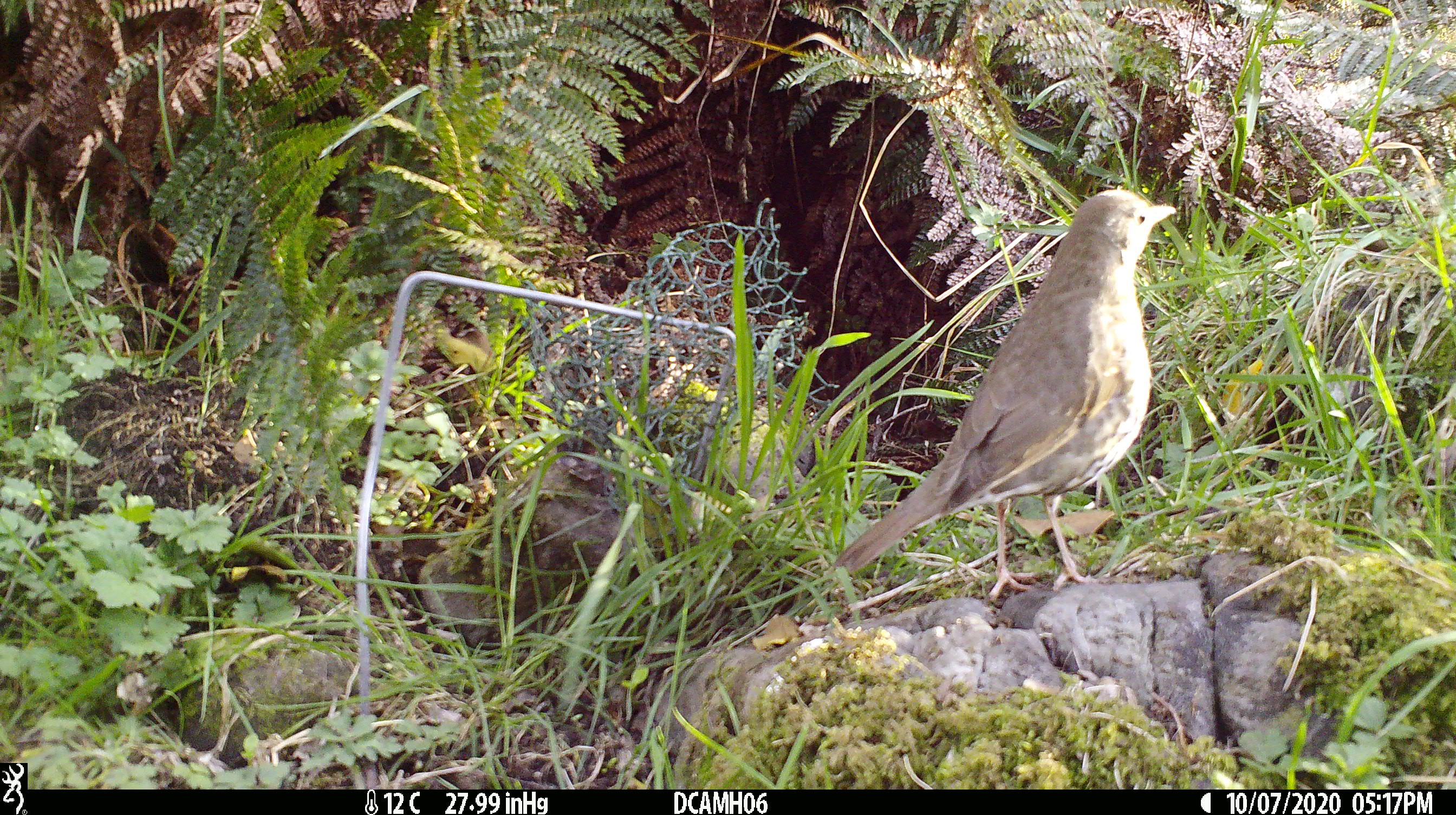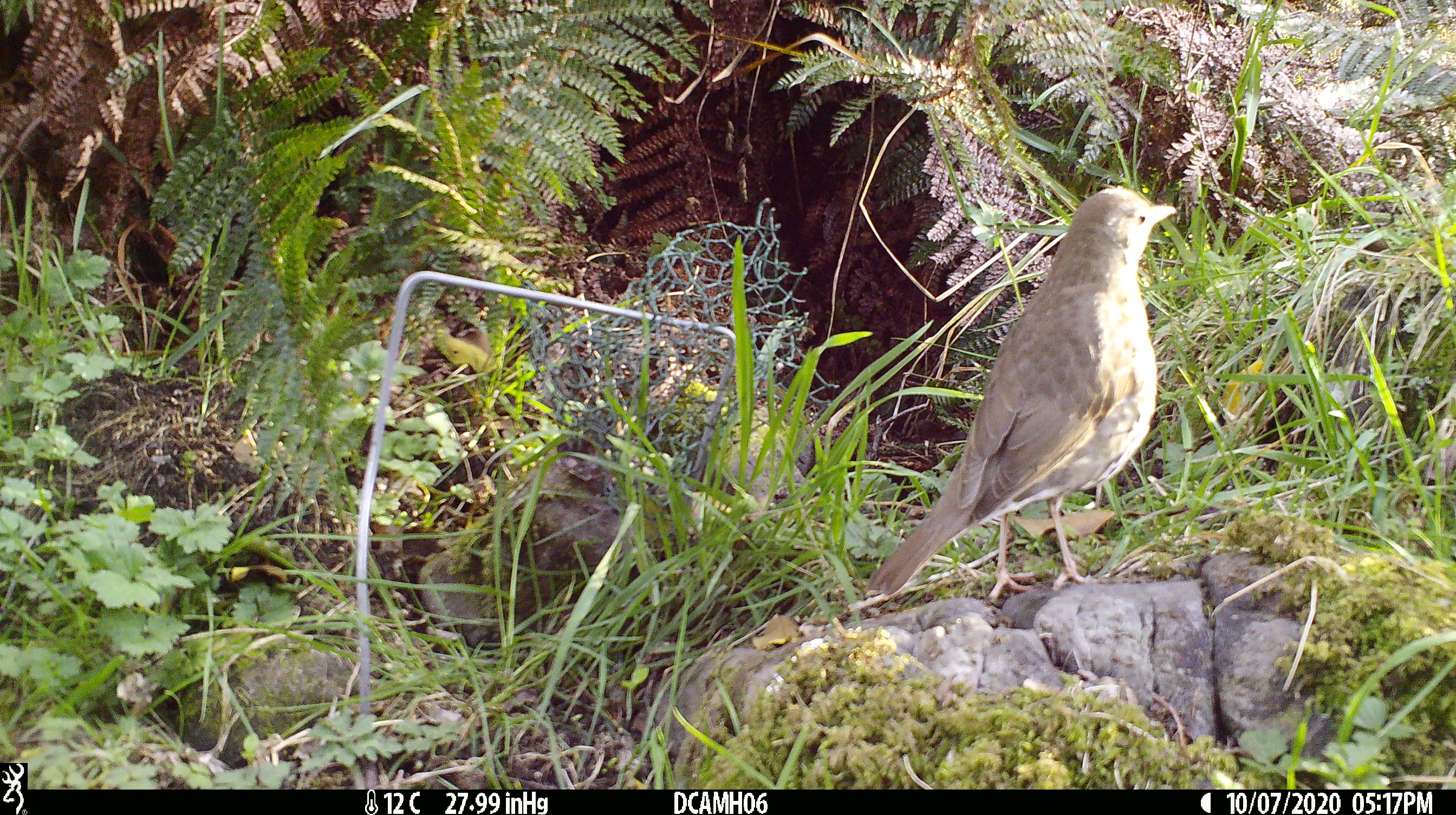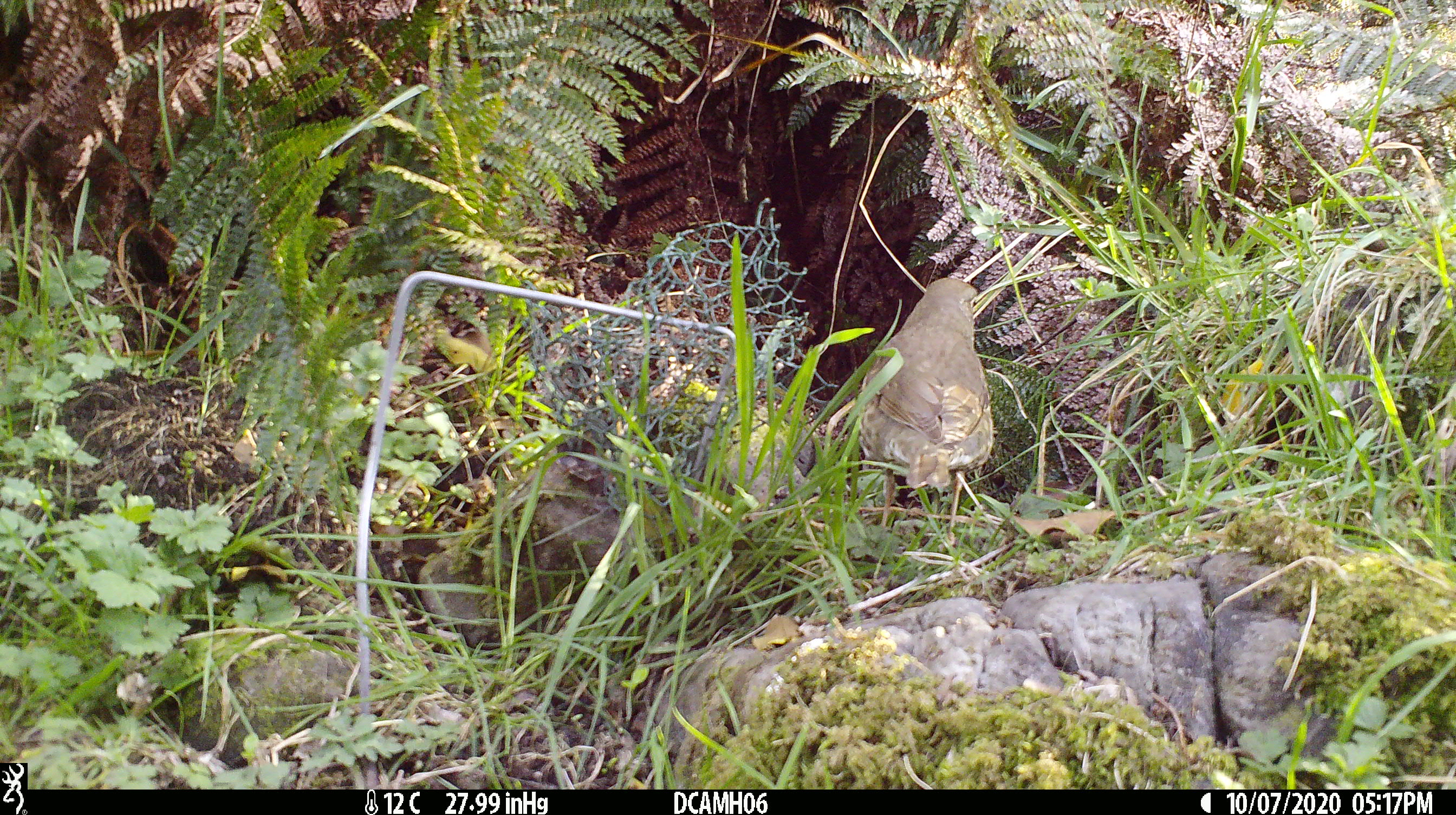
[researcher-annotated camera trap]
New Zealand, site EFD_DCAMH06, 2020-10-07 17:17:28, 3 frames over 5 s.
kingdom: Animalia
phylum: Chordata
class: Aves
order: Passeriformes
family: Turdidae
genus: Turdus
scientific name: Turdus philomelos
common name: song thrush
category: thrush